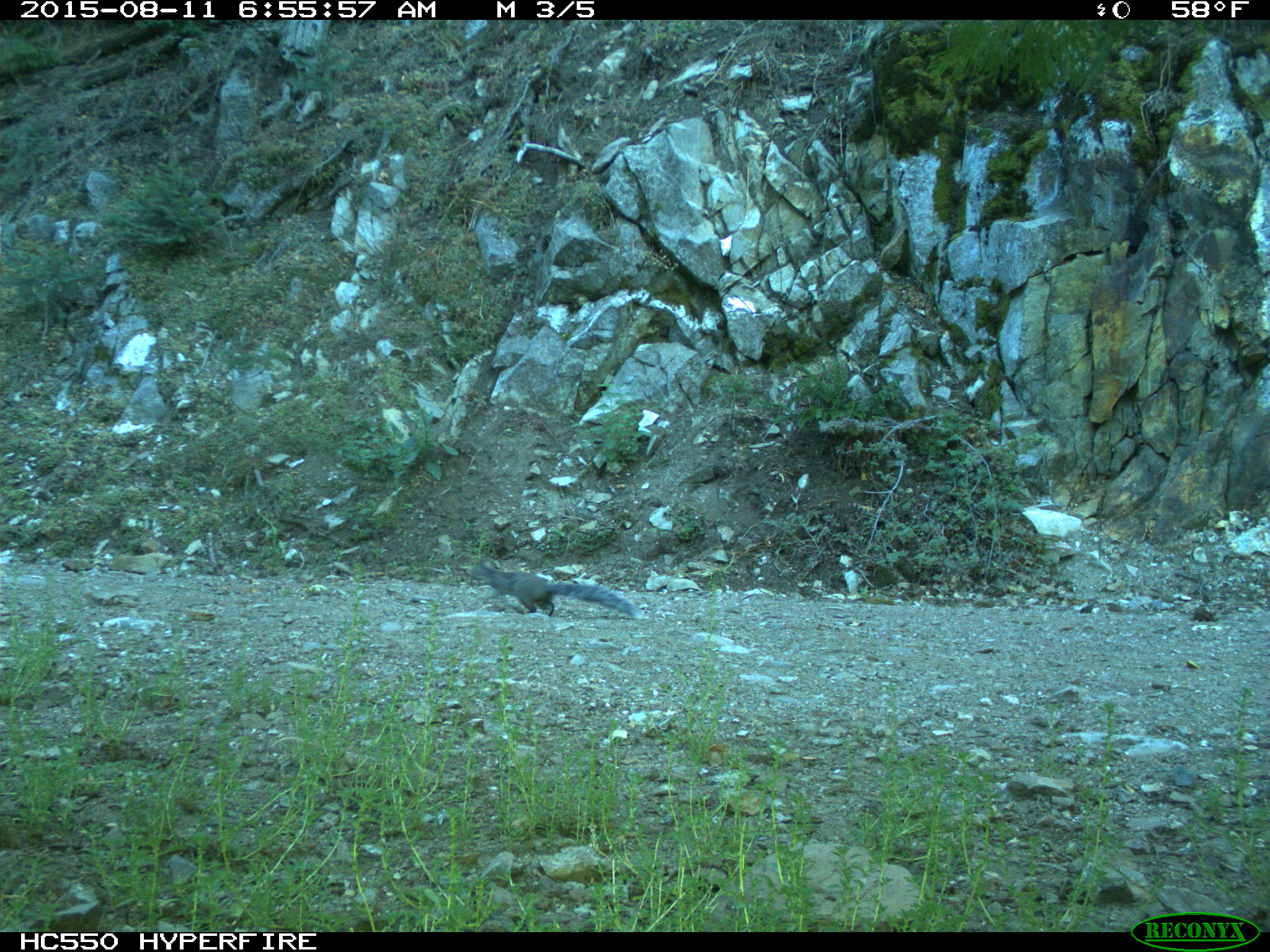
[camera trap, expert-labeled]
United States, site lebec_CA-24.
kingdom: Animalia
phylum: Chordata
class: Mammalia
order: Rodentia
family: Sciuridae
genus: Sciurus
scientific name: Sciurus carolinensis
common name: eastern gray squirrel